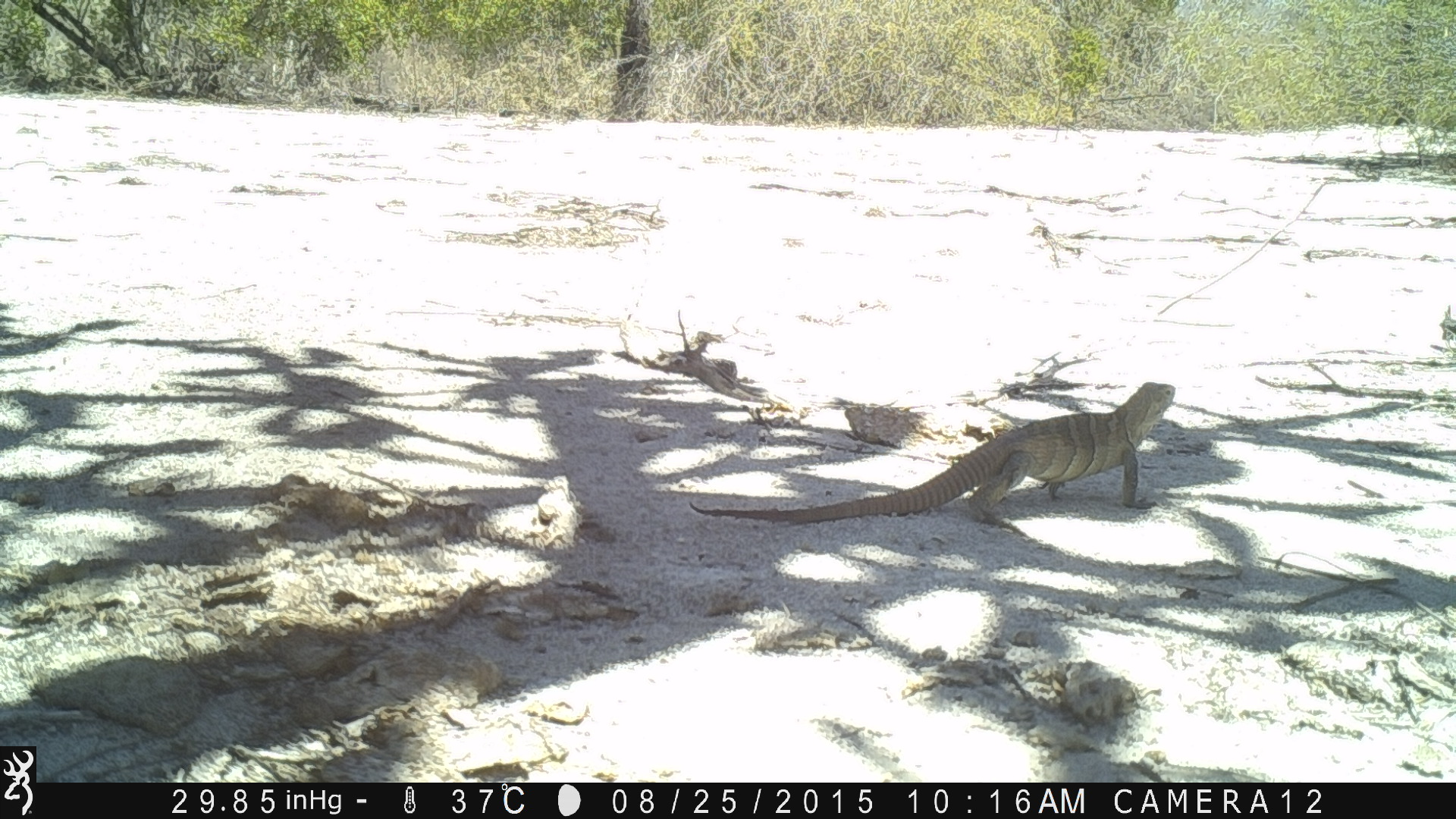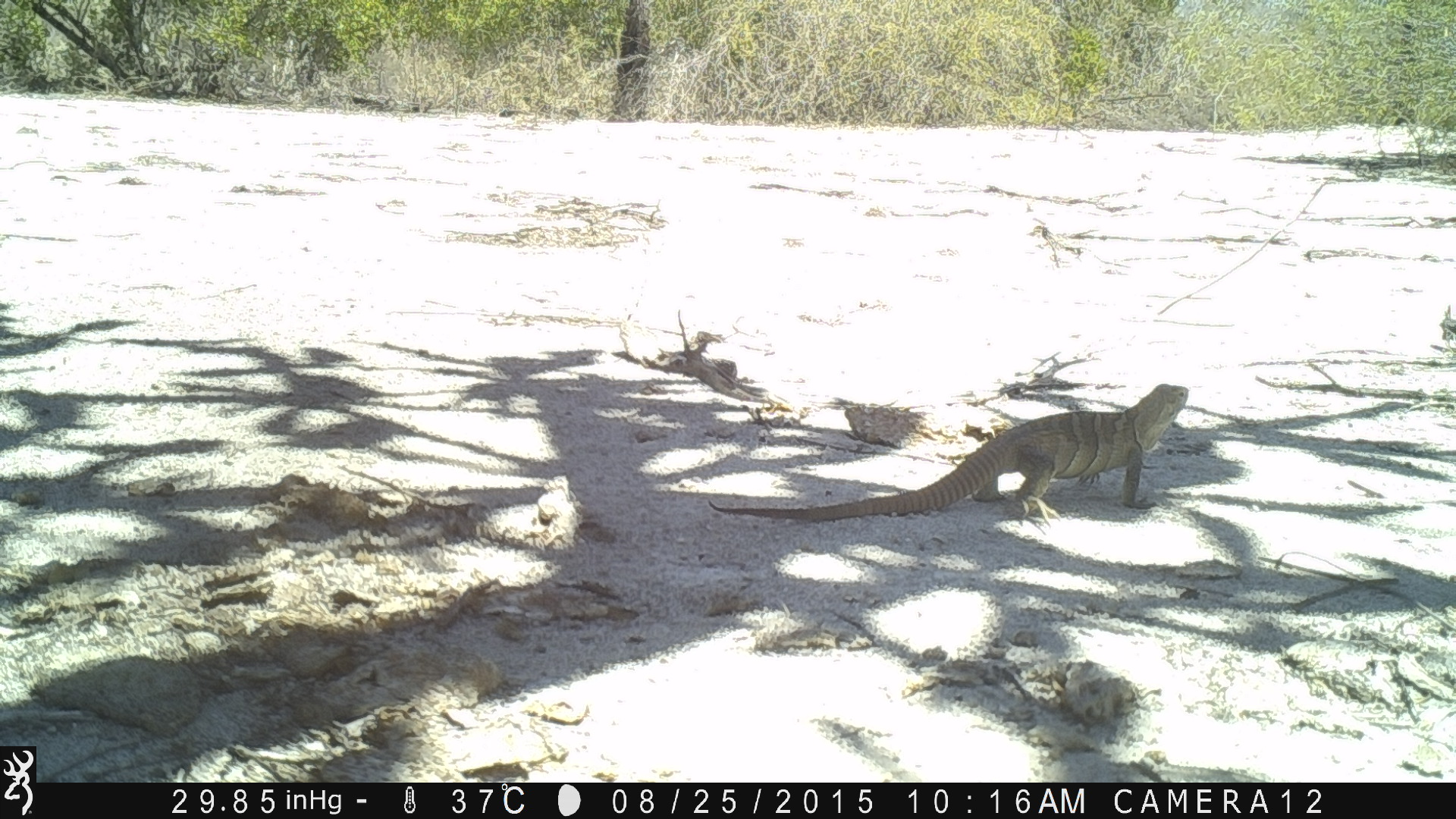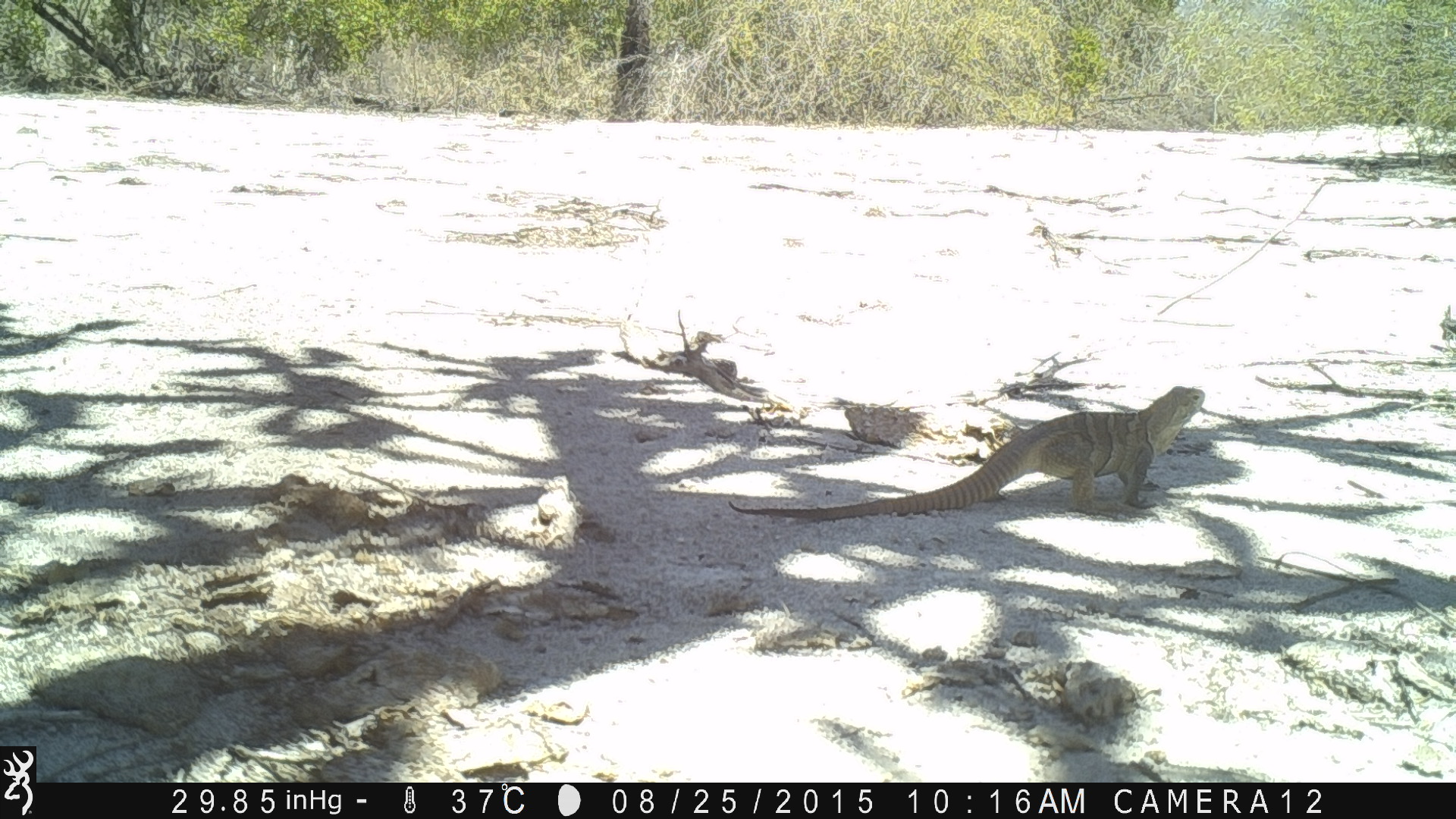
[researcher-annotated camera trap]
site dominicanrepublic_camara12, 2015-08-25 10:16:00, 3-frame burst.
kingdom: Animalia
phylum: Chordata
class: Reptilia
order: Squamata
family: Iguanidae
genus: Iguana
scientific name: Iguana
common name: typical iguanas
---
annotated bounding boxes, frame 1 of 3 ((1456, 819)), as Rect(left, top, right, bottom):
iguana: Rect(684, 381, 1182, 523)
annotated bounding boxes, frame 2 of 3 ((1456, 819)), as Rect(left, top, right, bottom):
iguana: Rect(700, 381, 1199, 525)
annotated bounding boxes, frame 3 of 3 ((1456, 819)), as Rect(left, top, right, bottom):
iguana: Rect(720, 382, 1213, 520)